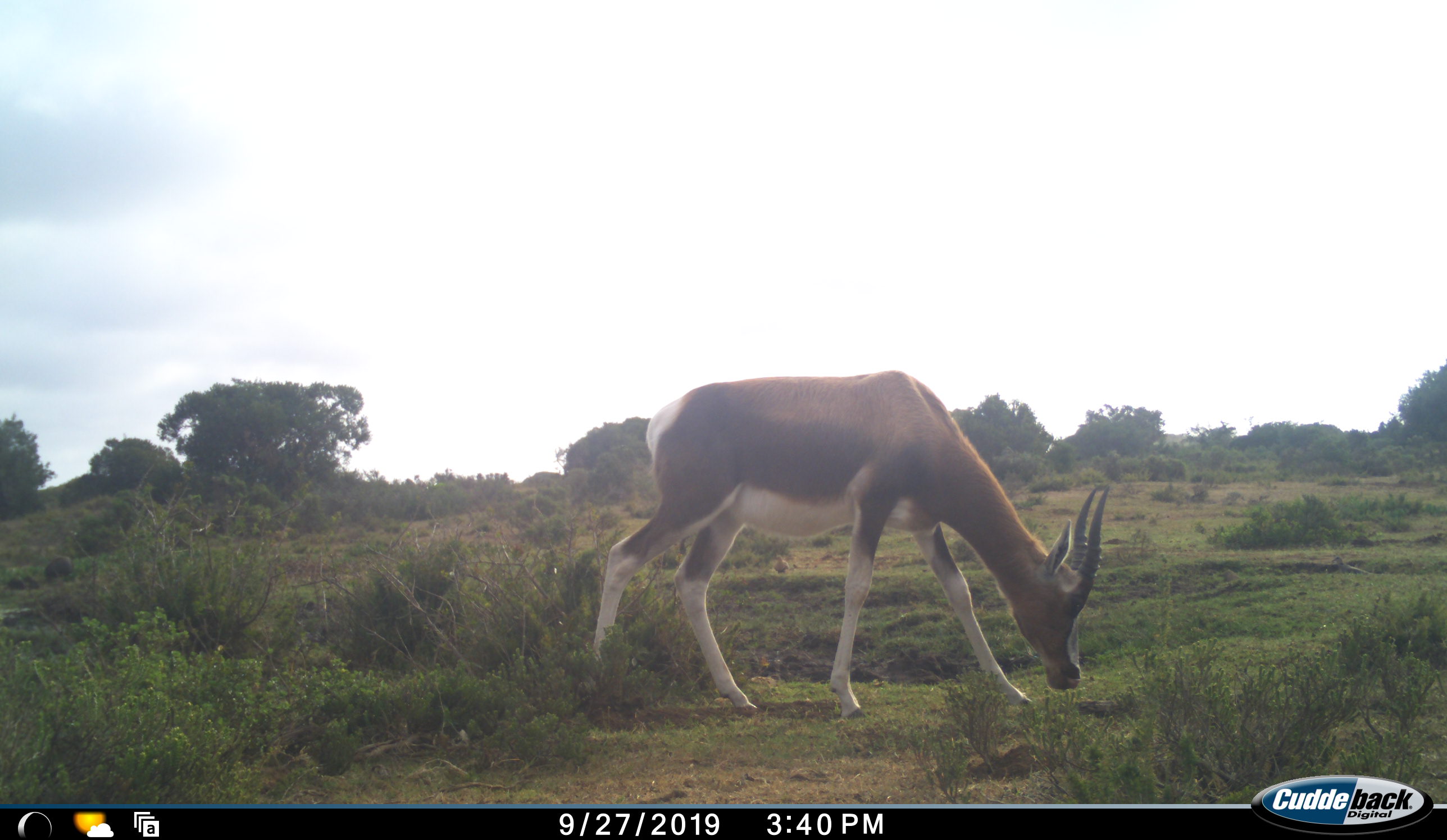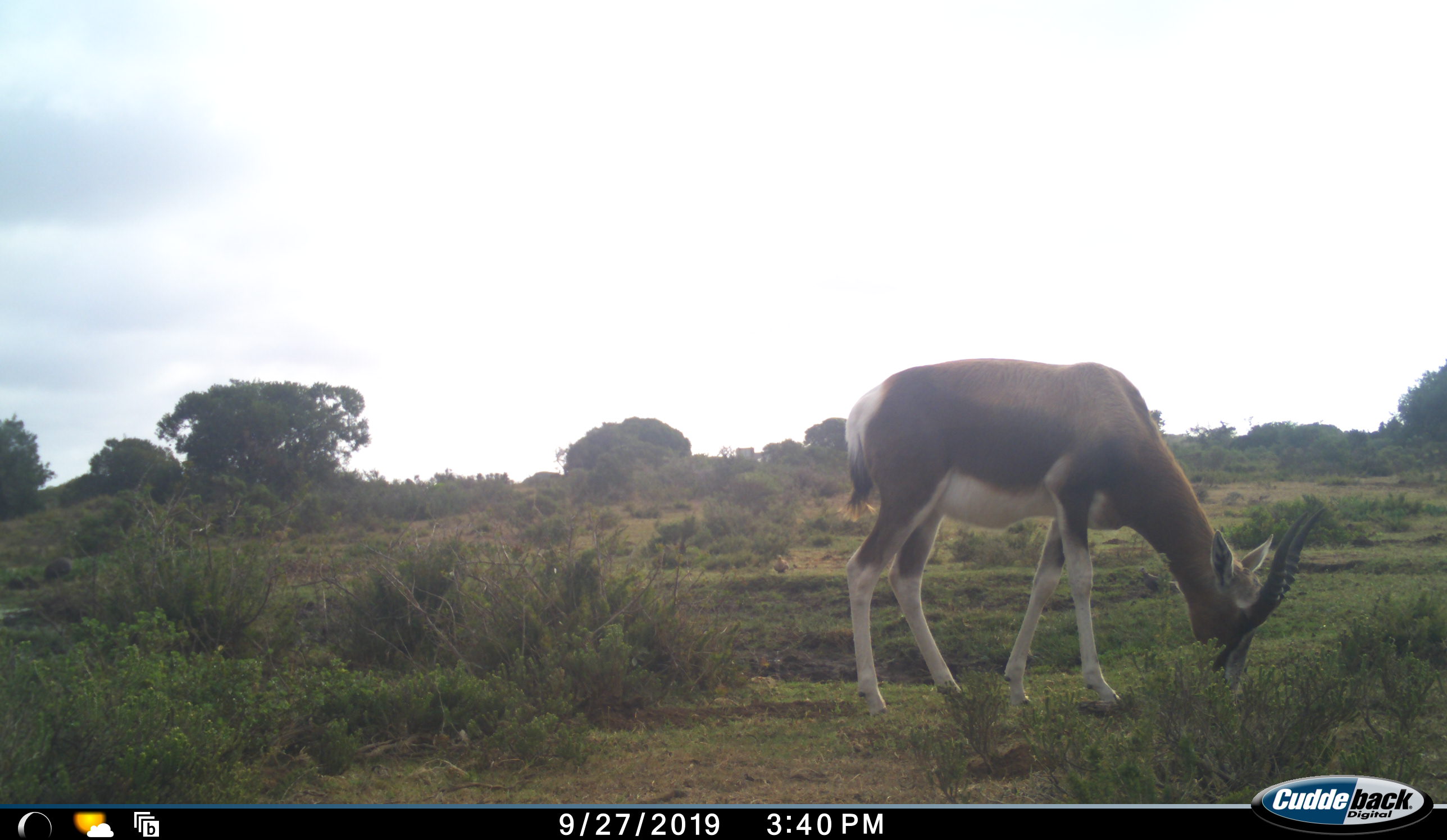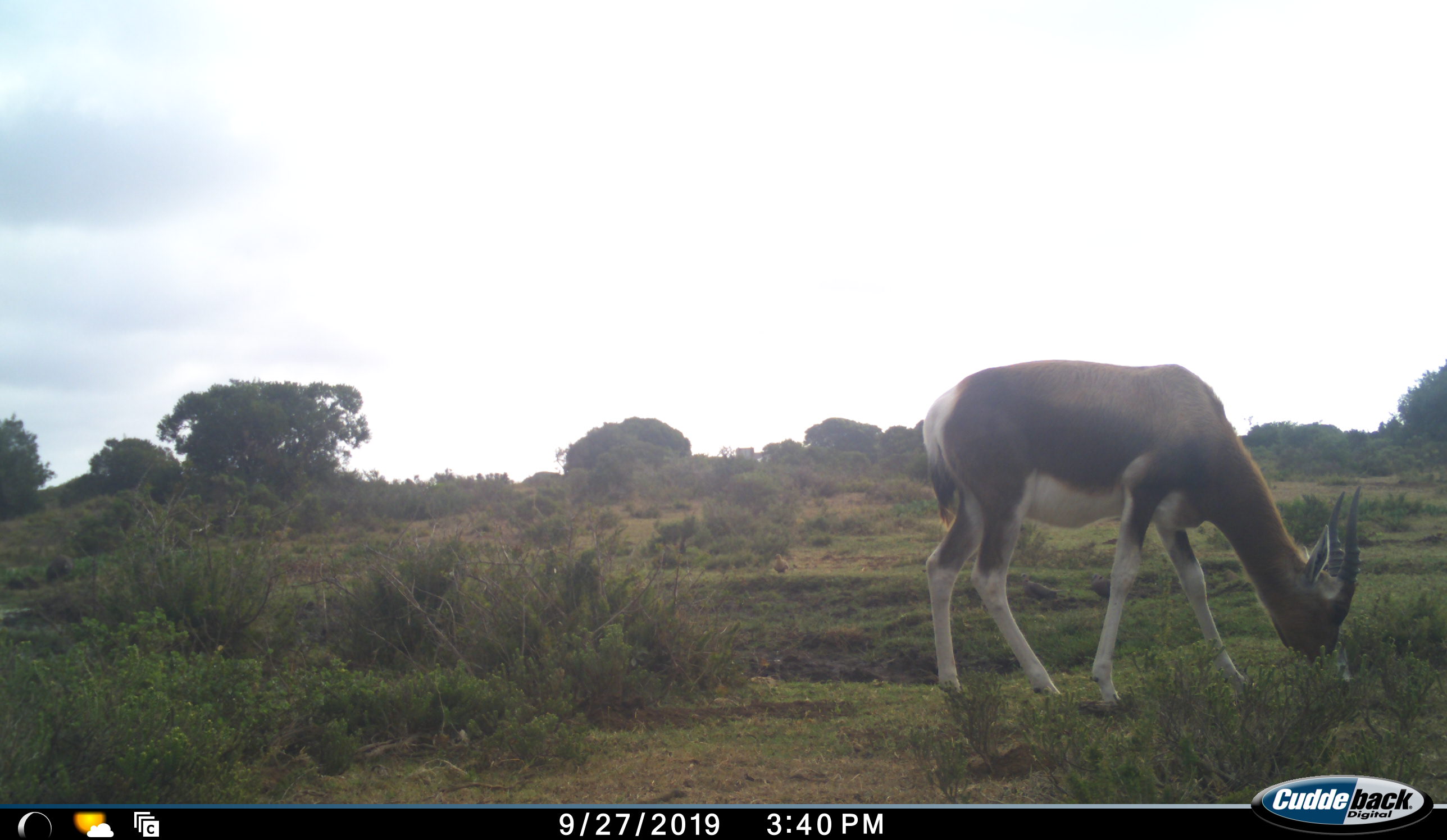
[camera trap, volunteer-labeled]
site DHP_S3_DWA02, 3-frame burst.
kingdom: Animalia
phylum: Chordata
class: Mammalia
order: Artiodactyla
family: Bovidae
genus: Damaliscus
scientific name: Damaliscus pygargus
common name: bontebok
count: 1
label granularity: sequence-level